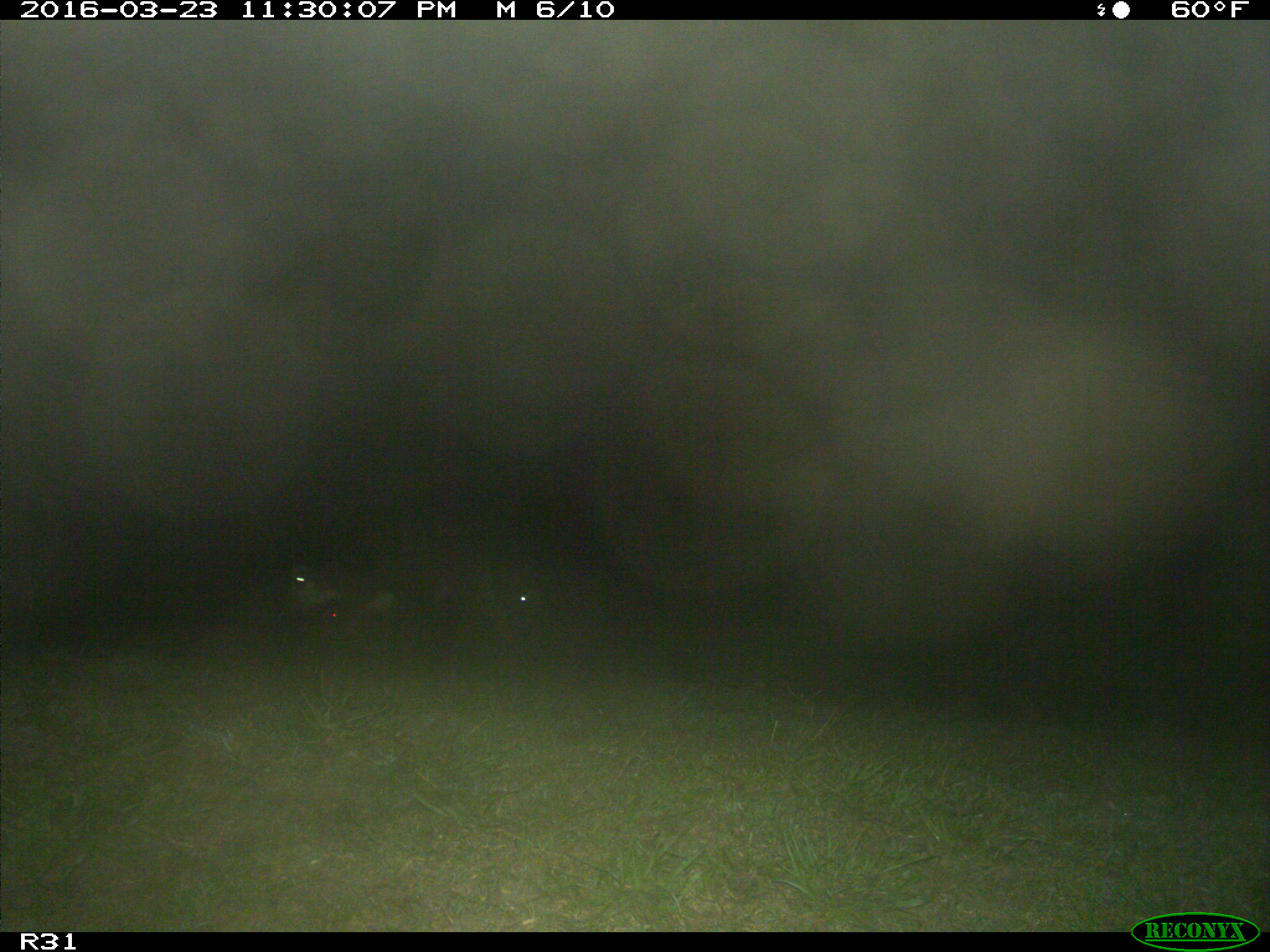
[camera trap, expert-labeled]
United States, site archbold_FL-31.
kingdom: Animalia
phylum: Chordata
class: Mammalia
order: Artiodactyla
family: Bovidae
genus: Bos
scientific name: Bos taurus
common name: domestic cow